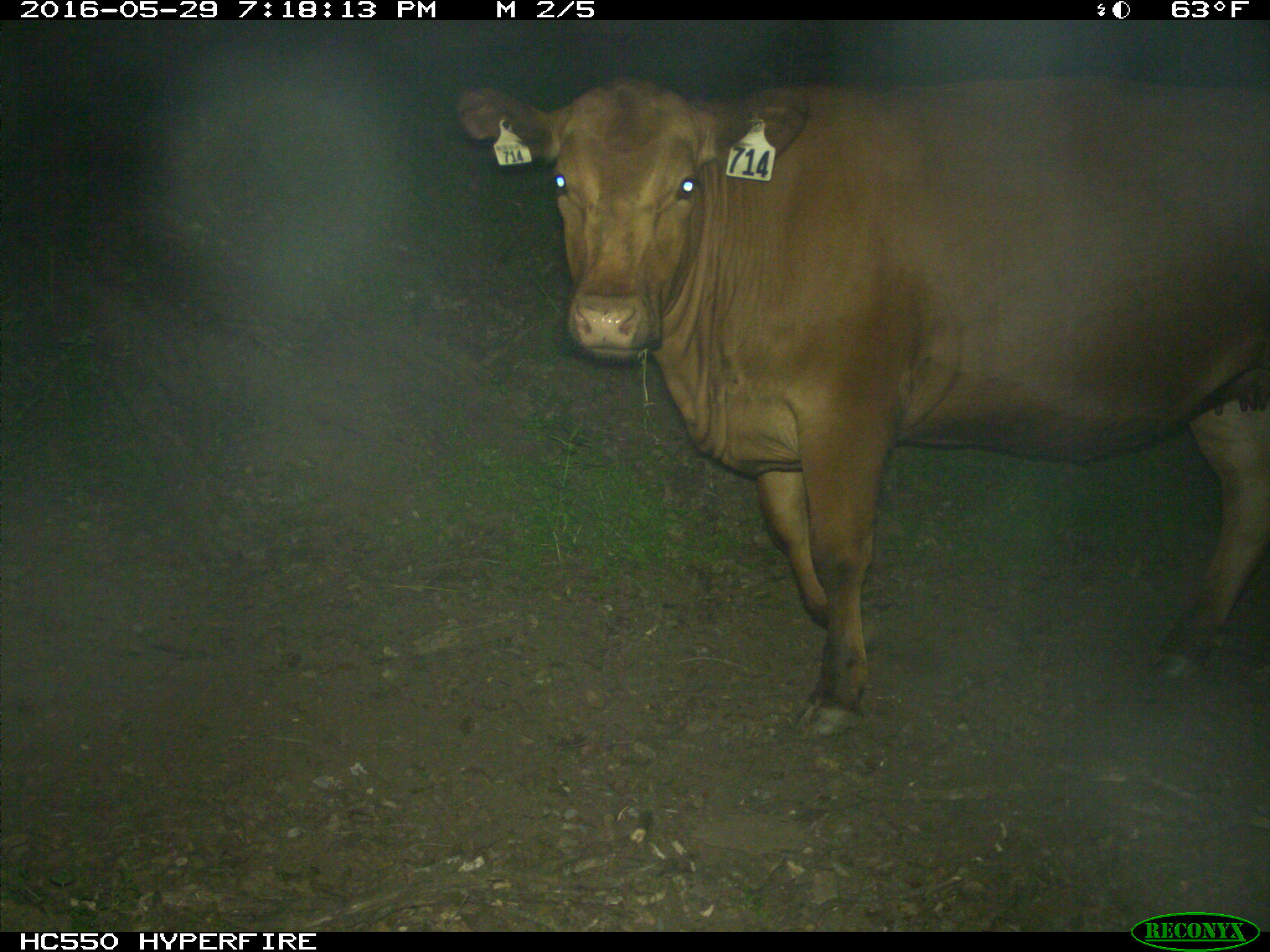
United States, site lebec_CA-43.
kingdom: Animalia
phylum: Chordata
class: Mammalia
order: Artiodactyla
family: Bovidae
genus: Bos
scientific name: Bos taurus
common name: domestic cow